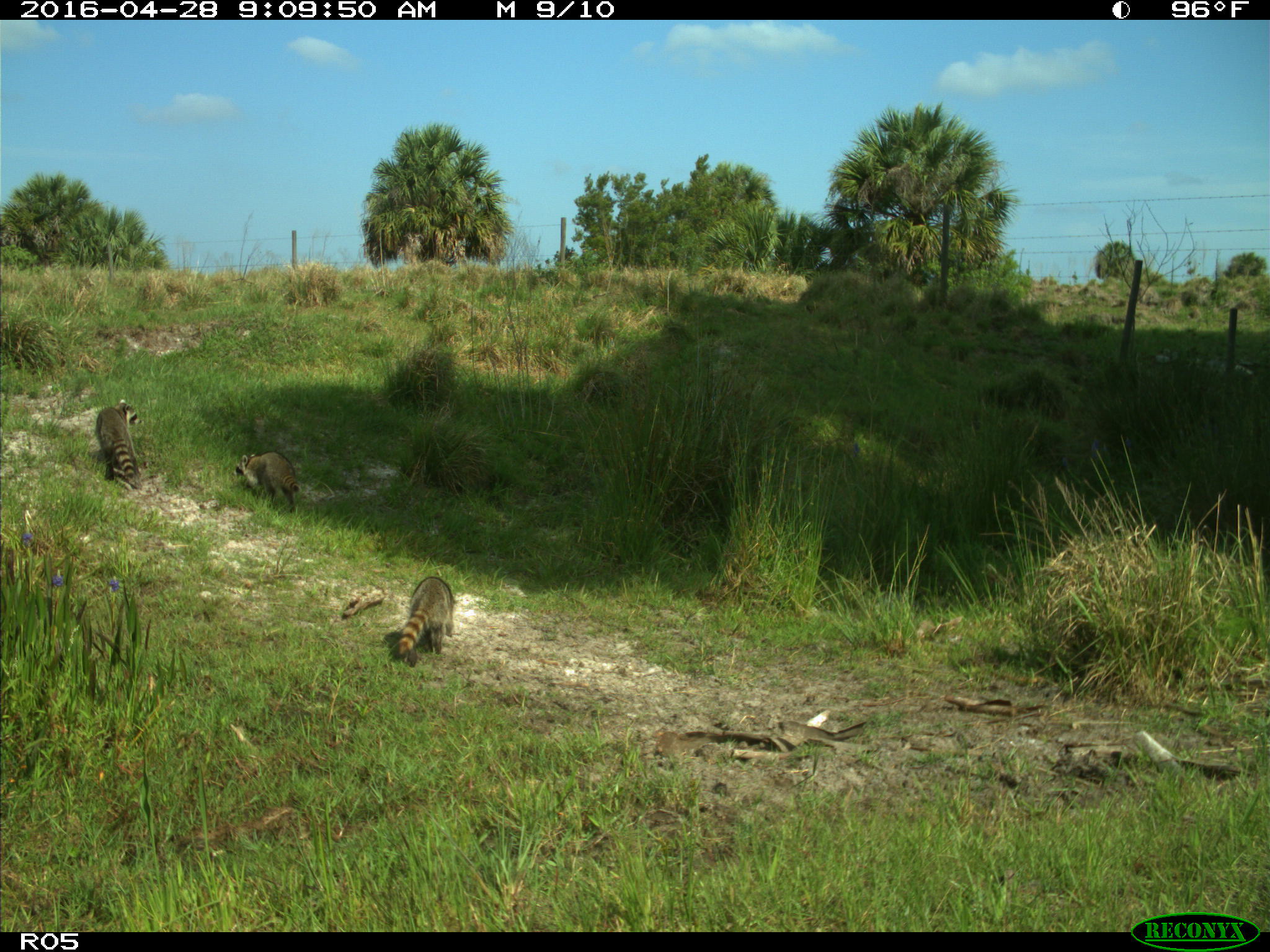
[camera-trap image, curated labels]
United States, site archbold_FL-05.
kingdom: Animalia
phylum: Chordata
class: Mammalia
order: Carnivora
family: Procyonidae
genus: Procyon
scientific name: Procyon lotor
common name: common raccoon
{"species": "Procyon lotor (common raccoon)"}